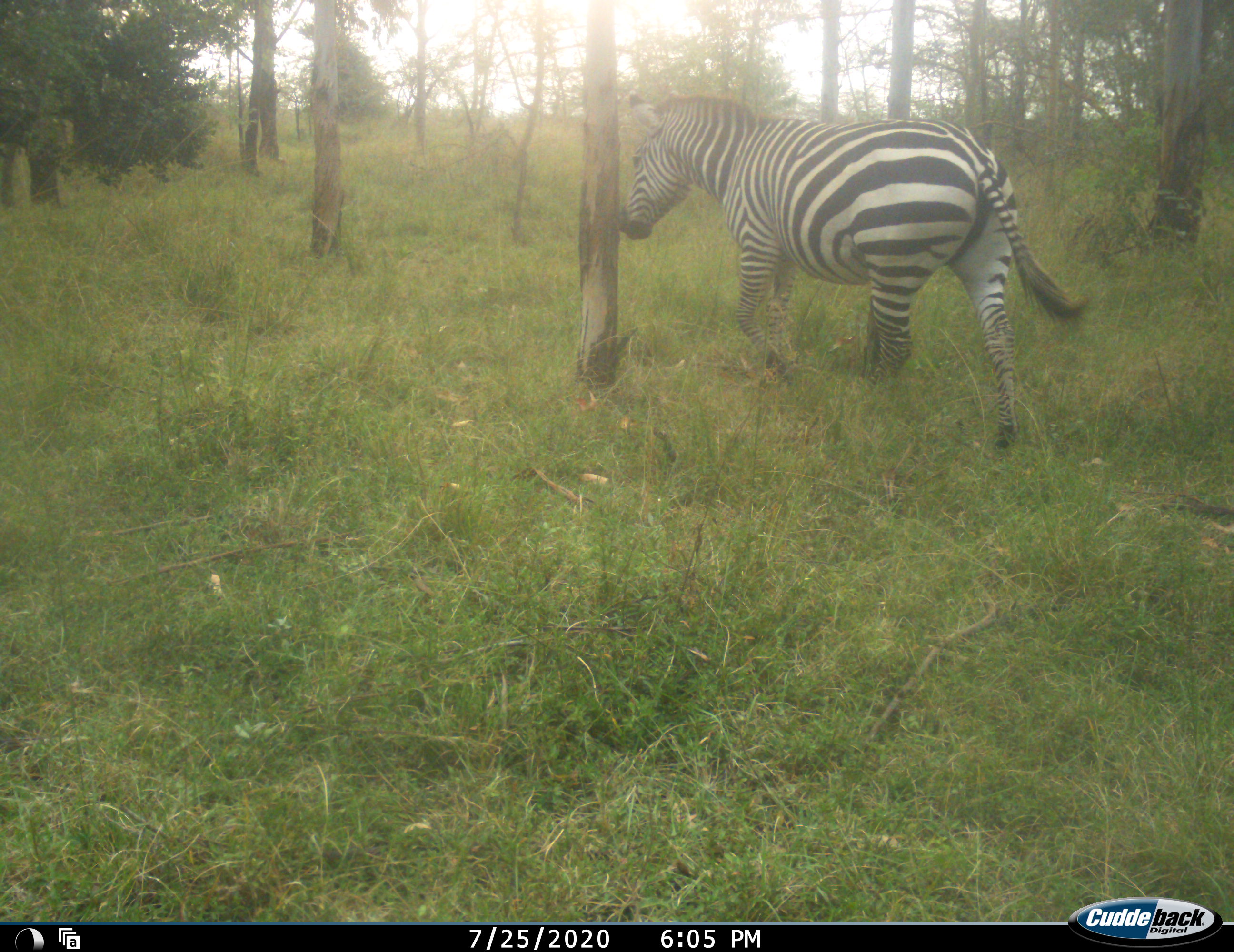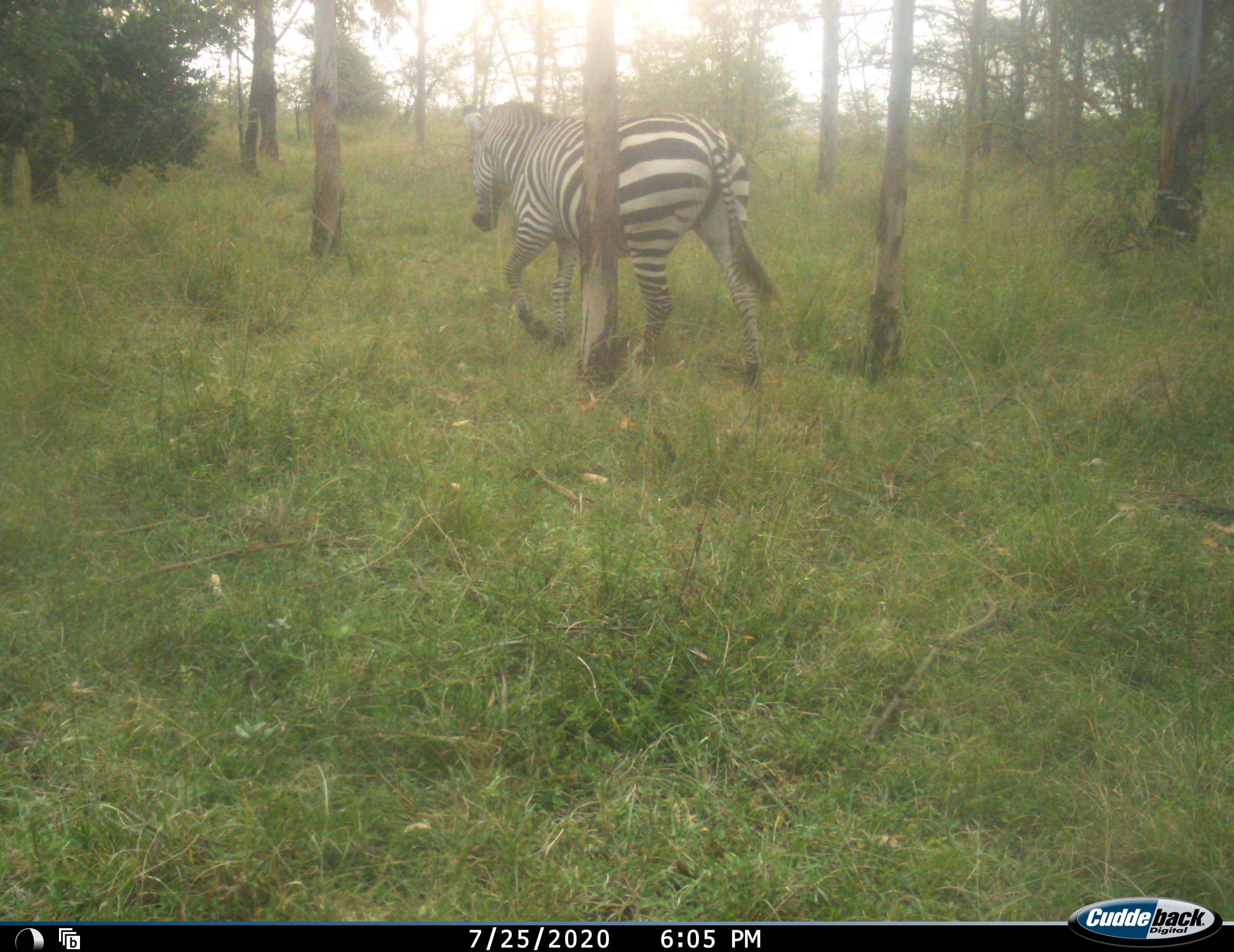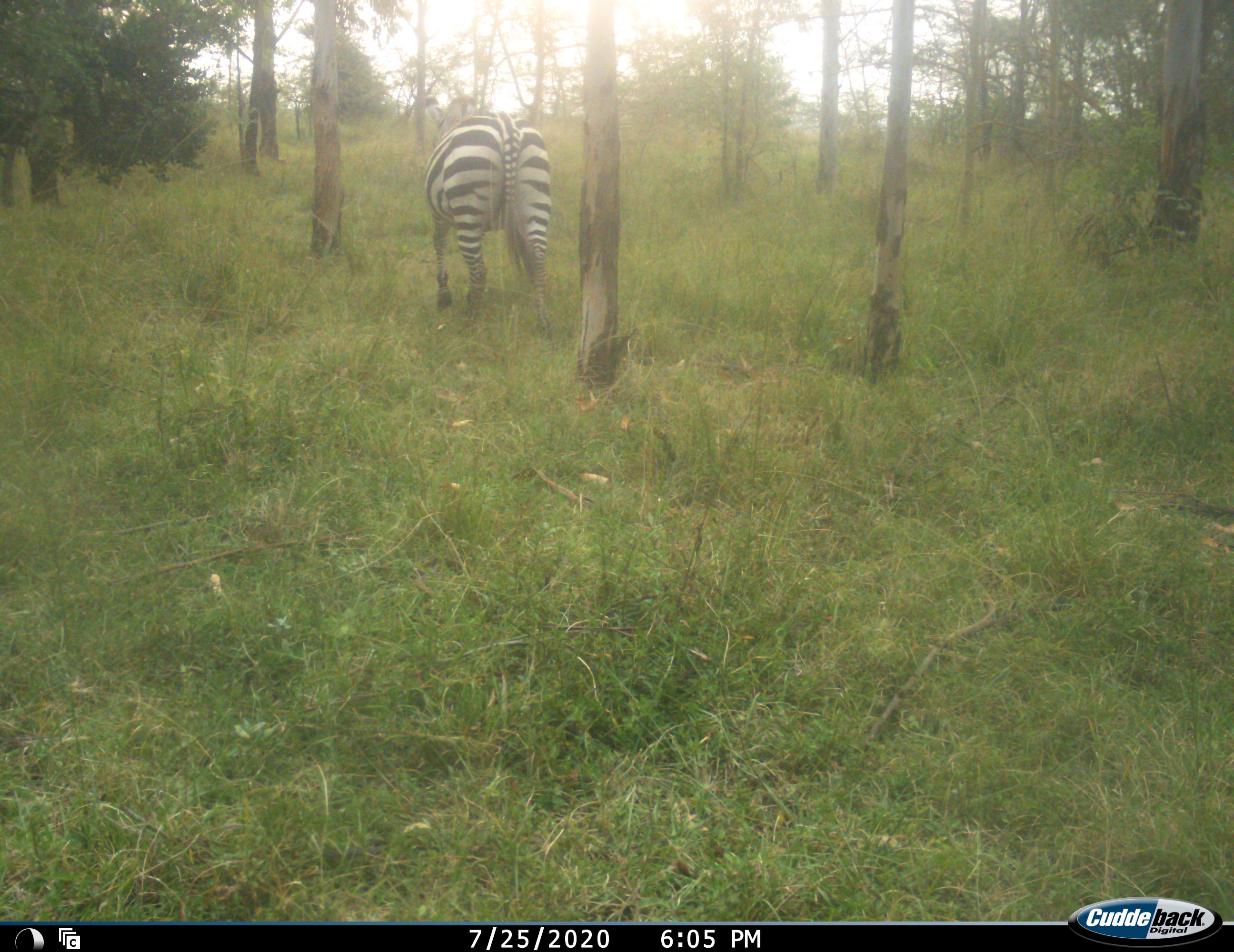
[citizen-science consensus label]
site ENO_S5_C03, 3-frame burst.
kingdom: Animalia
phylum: Chordata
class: Mammalia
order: Perissodactyla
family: Equidae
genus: Equus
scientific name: Equus quagga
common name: plains zebra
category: zebraplains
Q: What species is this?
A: Zebraplains (plains zebra) (Equus quagga).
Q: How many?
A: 1.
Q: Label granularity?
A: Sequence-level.